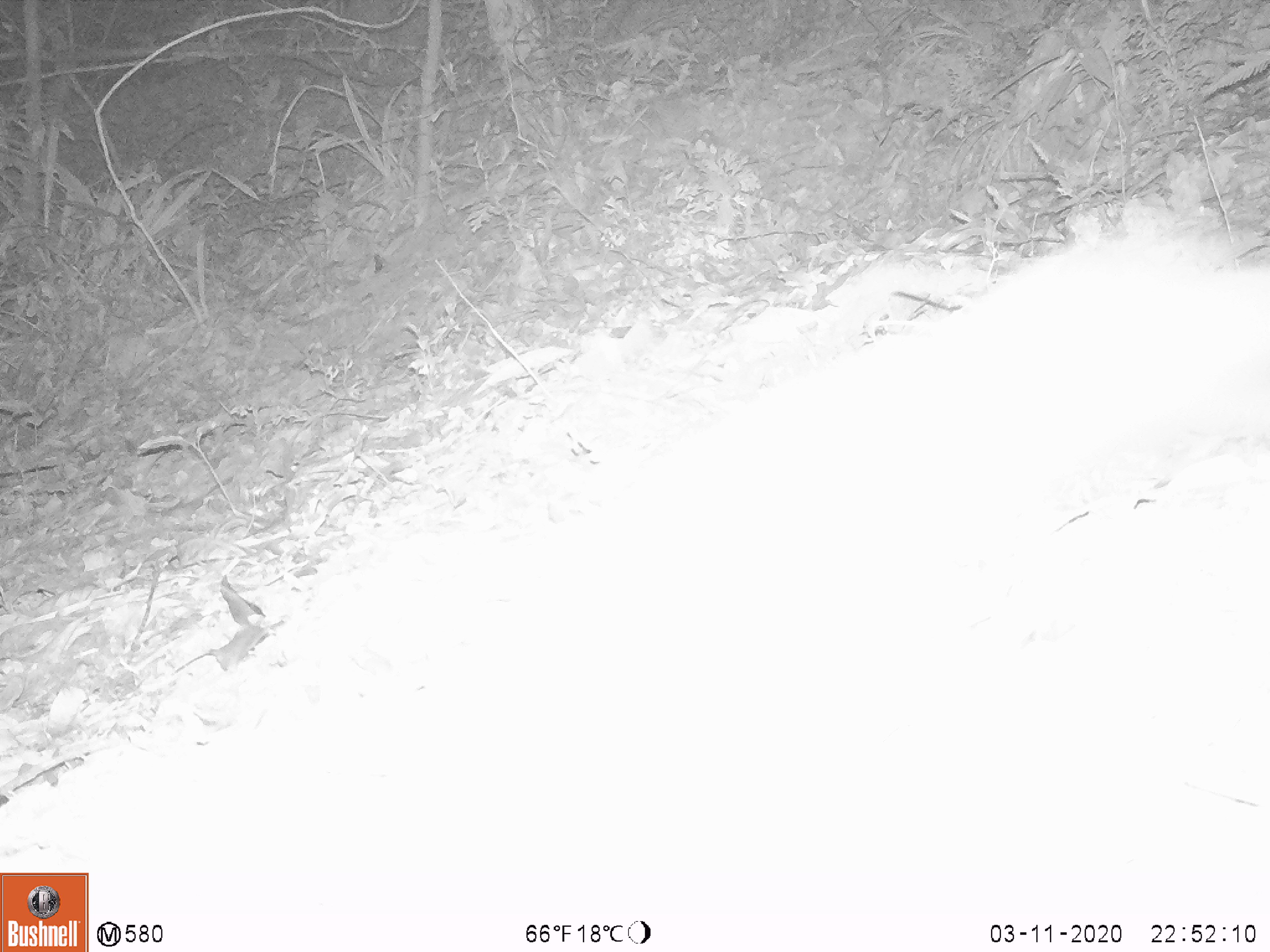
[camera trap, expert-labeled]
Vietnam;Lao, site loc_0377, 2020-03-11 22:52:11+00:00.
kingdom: Animalia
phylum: Chordata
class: Mammalia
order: Rodentia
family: Muridae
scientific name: Muridae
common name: old-world mice and rats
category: unidentified murid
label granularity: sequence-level